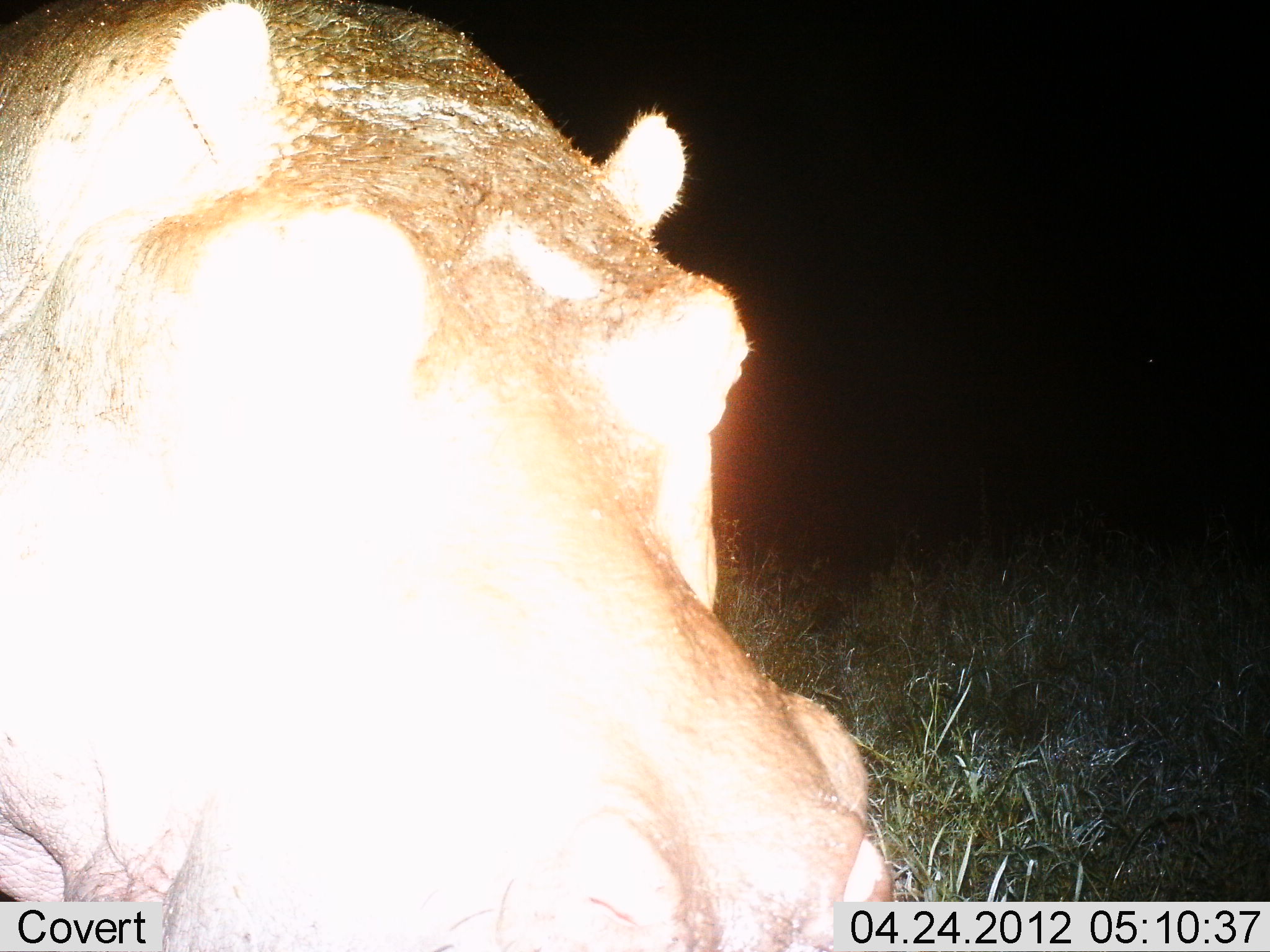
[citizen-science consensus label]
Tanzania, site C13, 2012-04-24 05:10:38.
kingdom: Animalia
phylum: Chordata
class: Mammalia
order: Artiodactyla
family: Hippopotamidae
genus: Hippopotamus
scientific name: Hippopotamus amphibius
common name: hippopotamus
Hippopotamus (Hippopotamus amphibius), count 1. Behavior (volunteer vote fractions): standing 76%, resting 12%, moving 6%, interacting 6%. Young present (vote fraction): 0%. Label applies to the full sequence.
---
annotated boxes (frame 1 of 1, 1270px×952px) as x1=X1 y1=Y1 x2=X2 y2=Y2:
animal: x1=0 y1=0 x2=892 y2=952